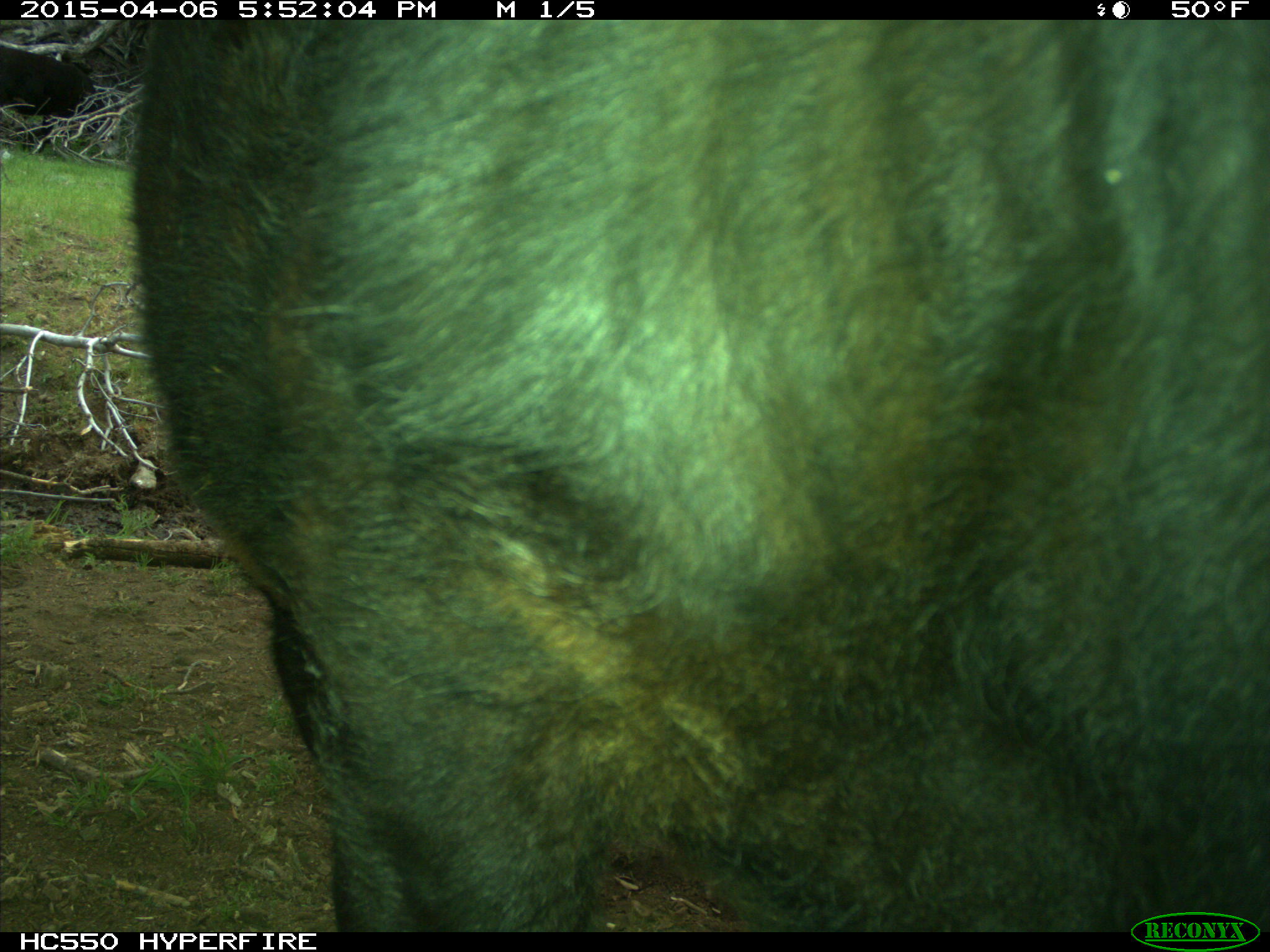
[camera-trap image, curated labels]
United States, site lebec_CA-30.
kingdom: Animalia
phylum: Chordata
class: Mammalia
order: Artiodactyla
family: Bovidae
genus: Bos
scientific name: Bos taurus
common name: domestic cow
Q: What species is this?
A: Bos taurus (domestic cow).